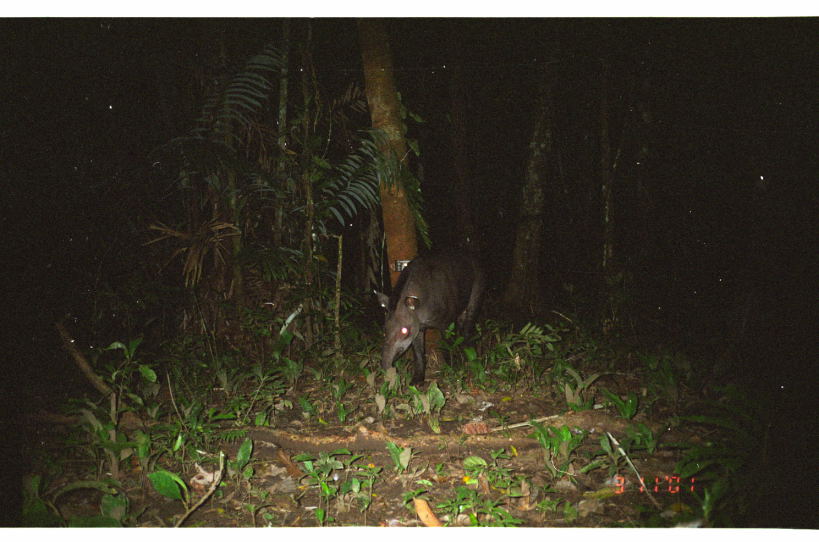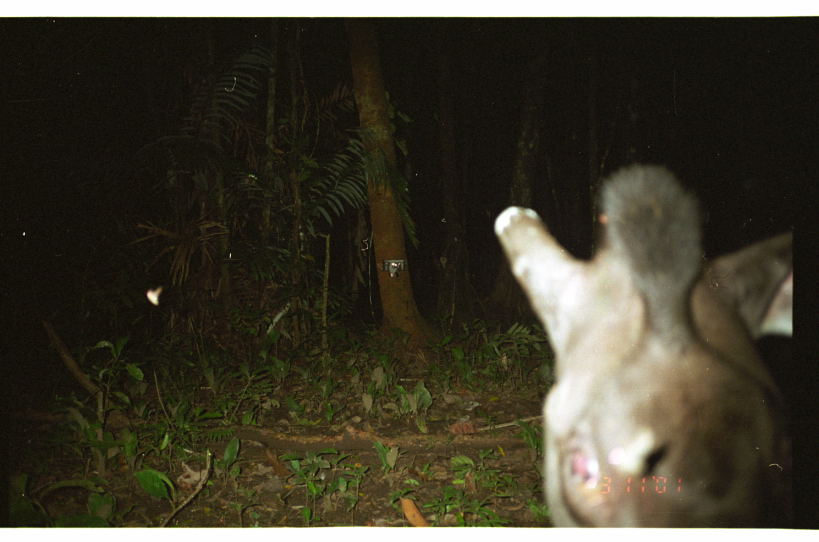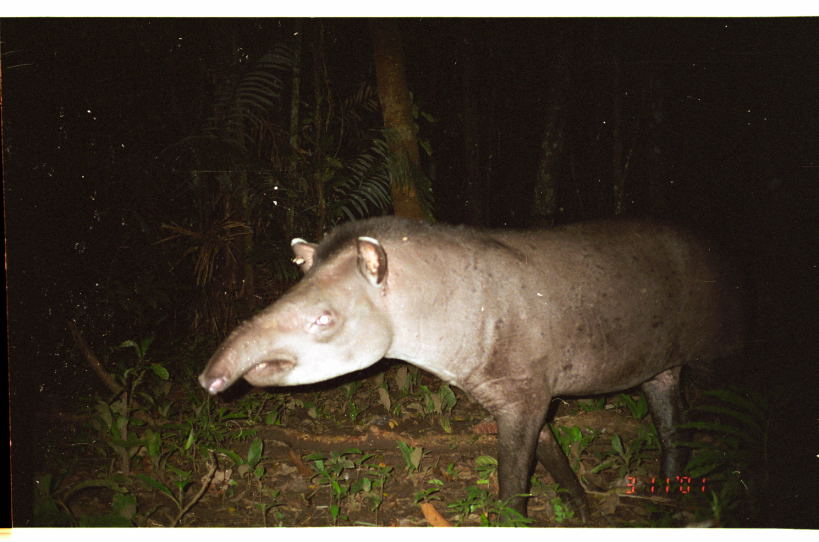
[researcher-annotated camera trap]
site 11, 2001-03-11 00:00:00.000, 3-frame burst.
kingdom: Animalia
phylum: Chordata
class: Mammalia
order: Perissodactyla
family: Tapiridae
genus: Tapirus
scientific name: Tapirus terrestris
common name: south american tapir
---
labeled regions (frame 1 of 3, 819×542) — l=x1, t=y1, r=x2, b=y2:
tapirus terrestris: l=372, t=246, r=493, b=389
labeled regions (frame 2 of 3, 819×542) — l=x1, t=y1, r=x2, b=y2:
tapirus terrestris: l=493, t=167, r=795, b=528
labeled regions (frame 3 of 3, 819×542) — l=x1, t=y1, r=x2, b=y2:
tapirus terrestris: l=199, t=217, r=754, b=528